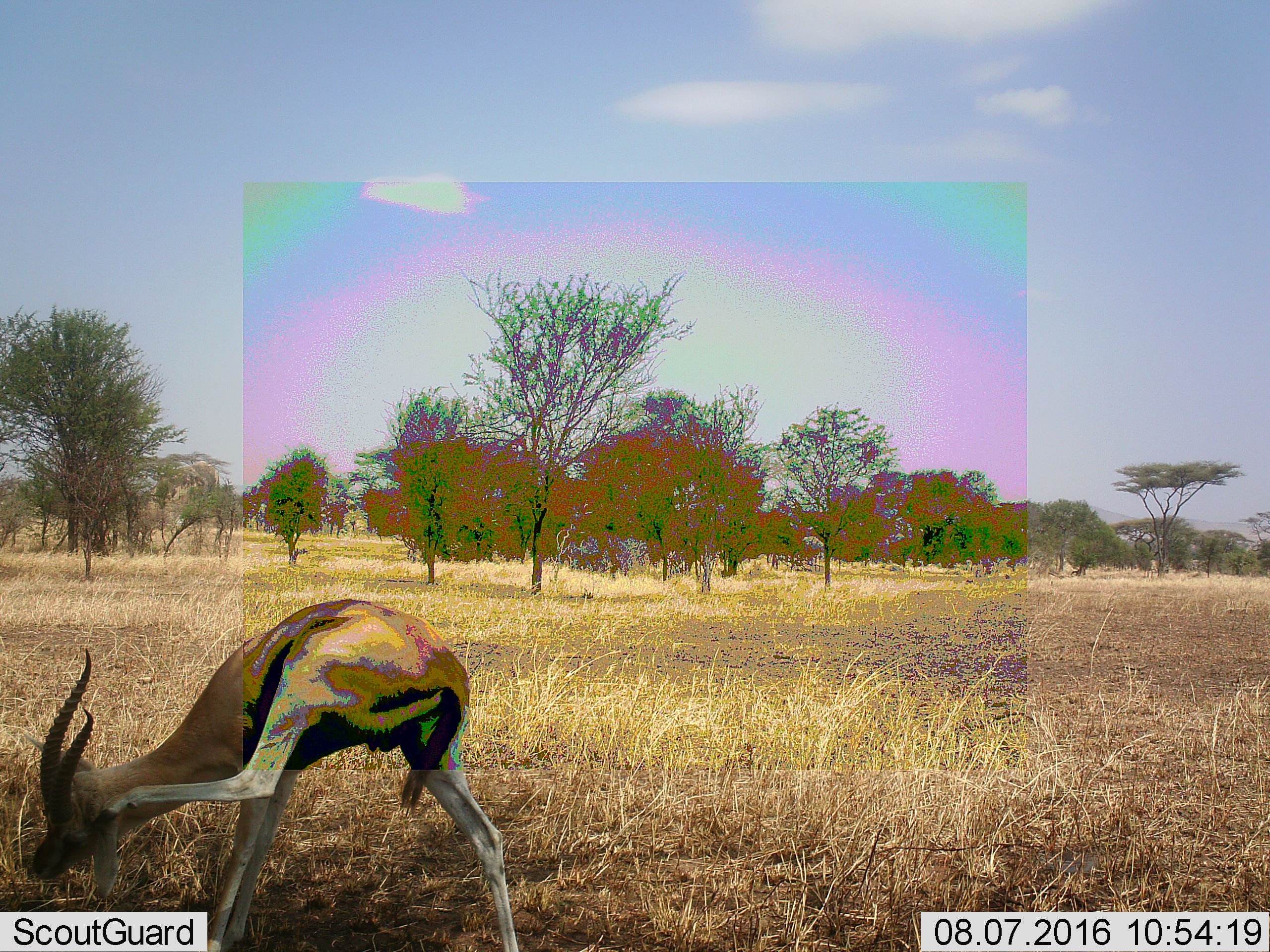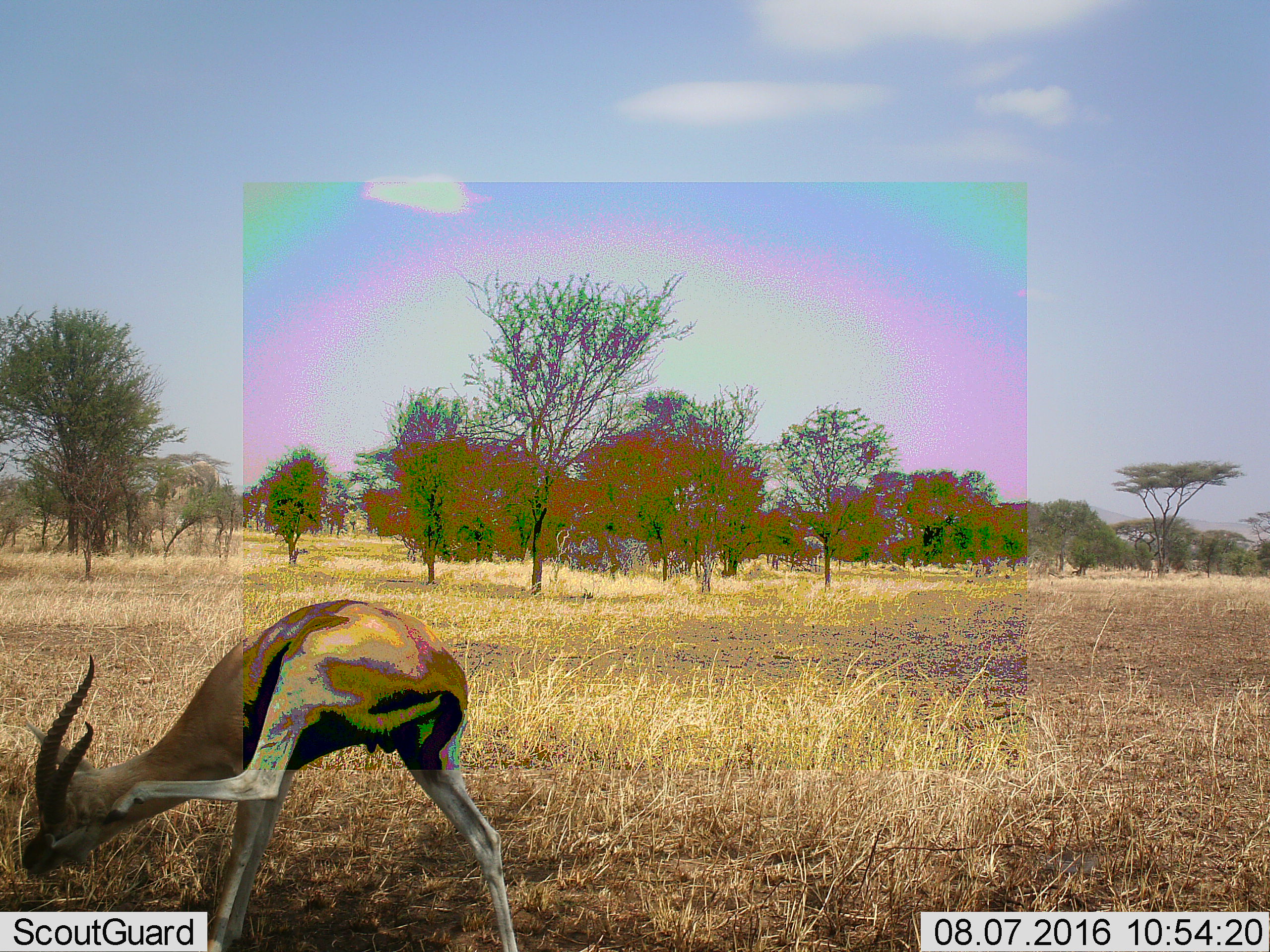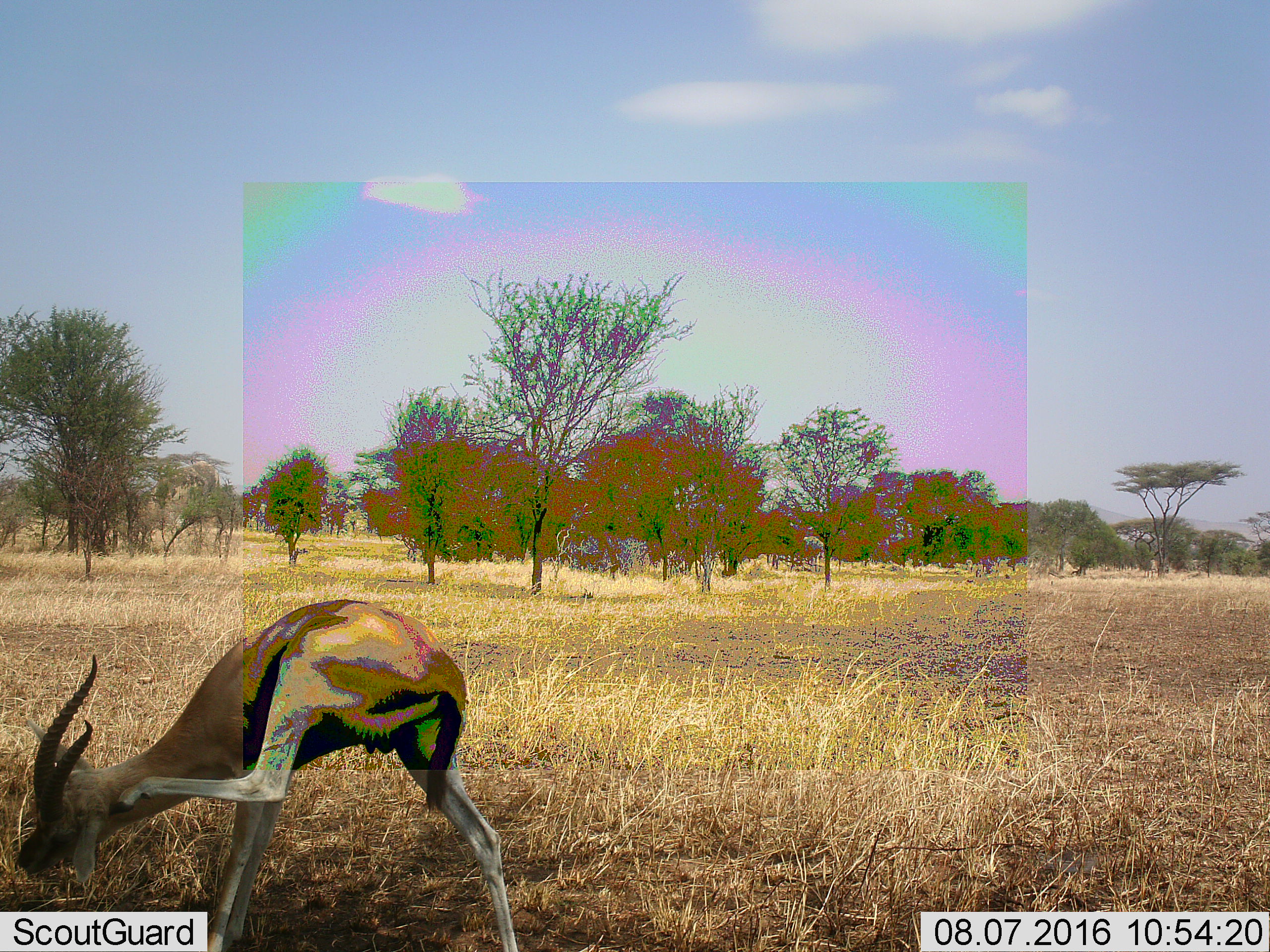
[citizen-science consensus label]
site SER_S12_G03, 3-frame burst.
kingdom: Animalia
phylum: Chordata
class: Mammalia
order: Artiodactyla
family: Bovidae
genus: Eudorcas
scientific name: Eudorcas thomsonii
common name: thomson's gazelle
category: gazellethomsons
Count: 1.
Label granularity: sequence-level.